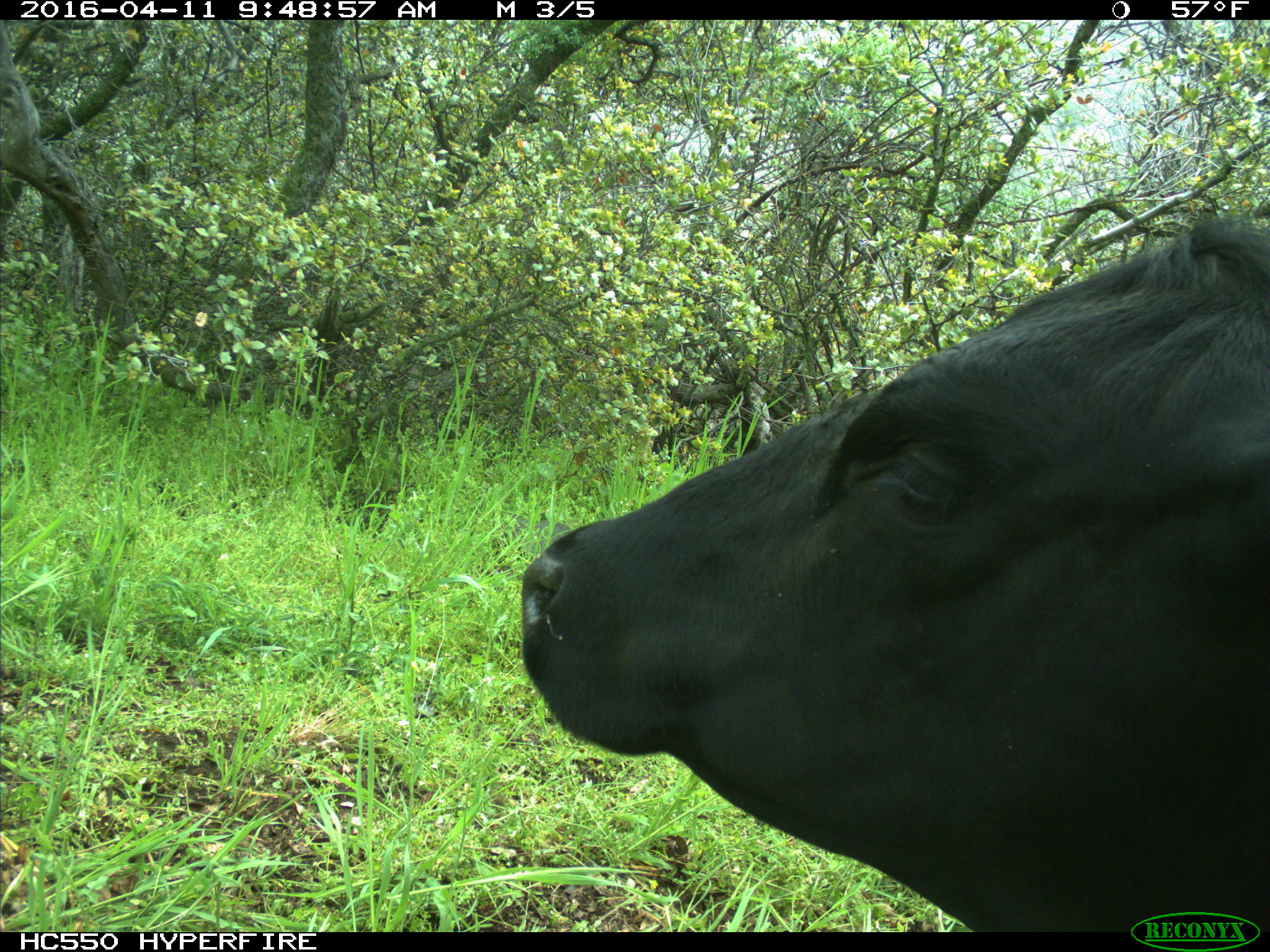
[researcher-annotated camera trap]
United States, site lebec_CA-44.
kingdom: Animalia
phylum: Chordata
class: Mammalia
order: Artiodactyla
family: Bovidae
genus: Bos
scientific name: Bos taurus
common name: domestic cow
Bos taurus (domestic cow).